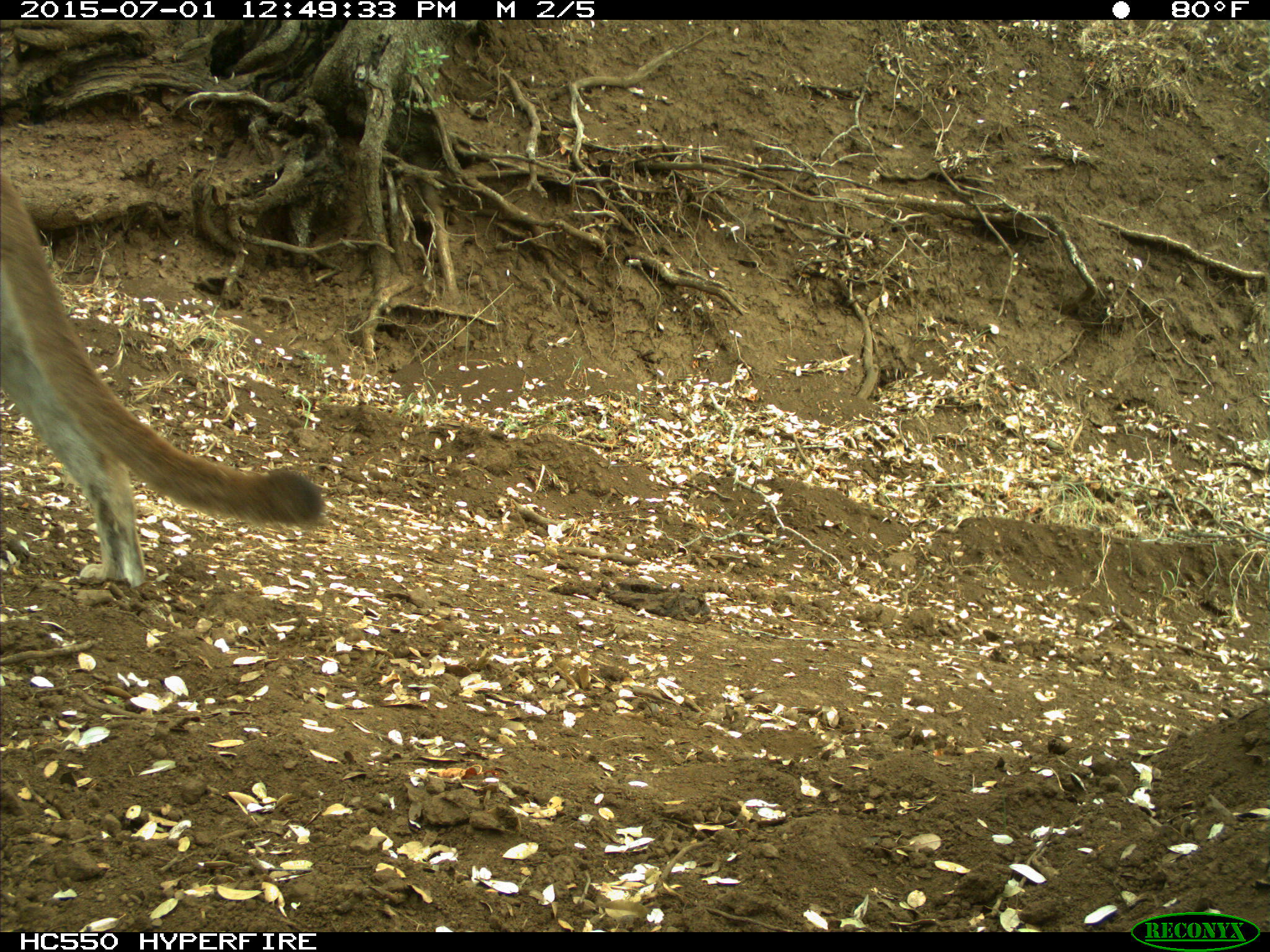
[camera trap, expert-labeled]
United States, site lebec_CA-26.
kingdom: Animalia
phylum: Chordata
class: Mammalia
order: Carnivora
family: Felidae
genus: Puma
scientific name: Puma concolor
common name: mountain lion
Puma concolor (mountain lion).